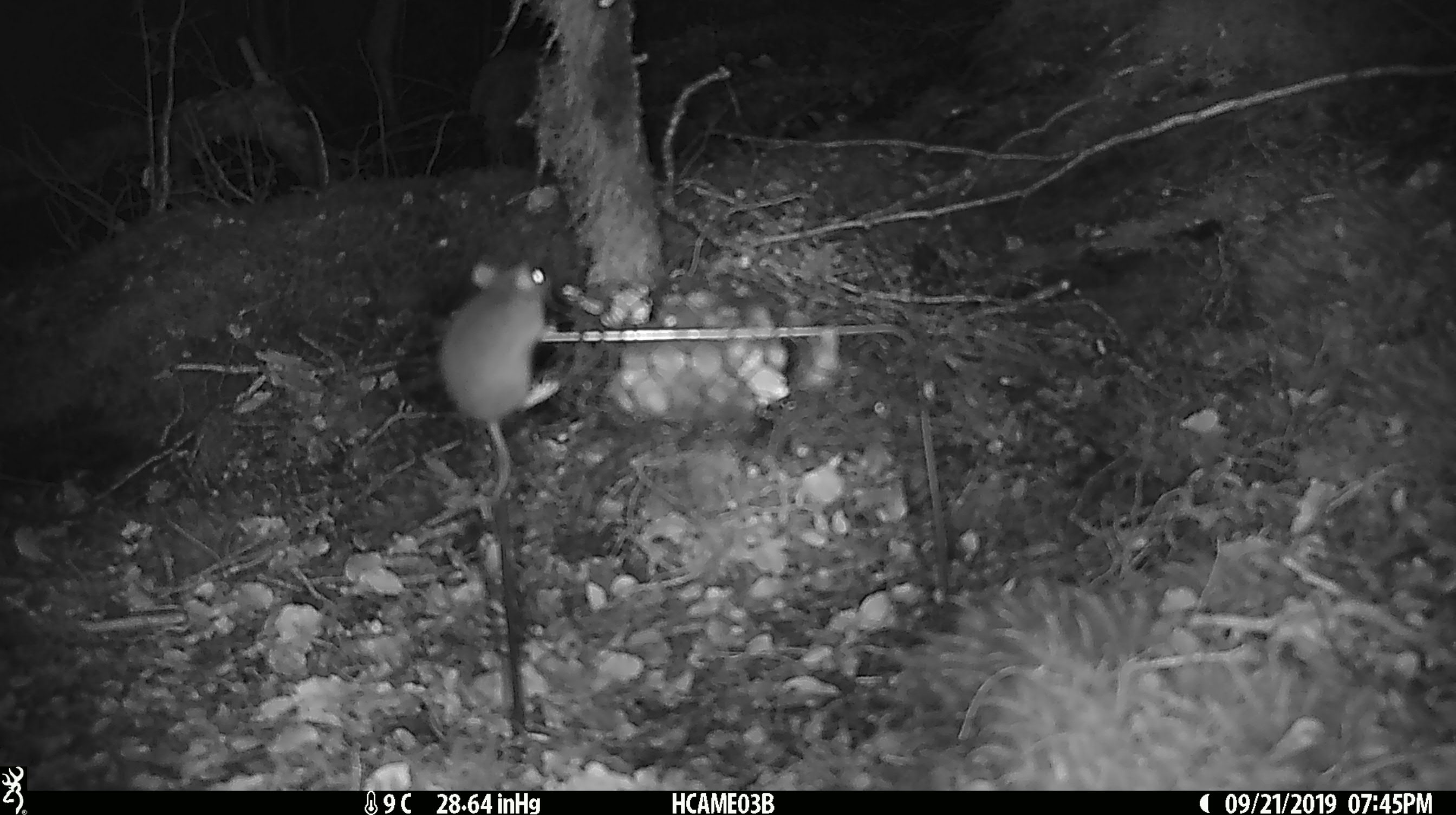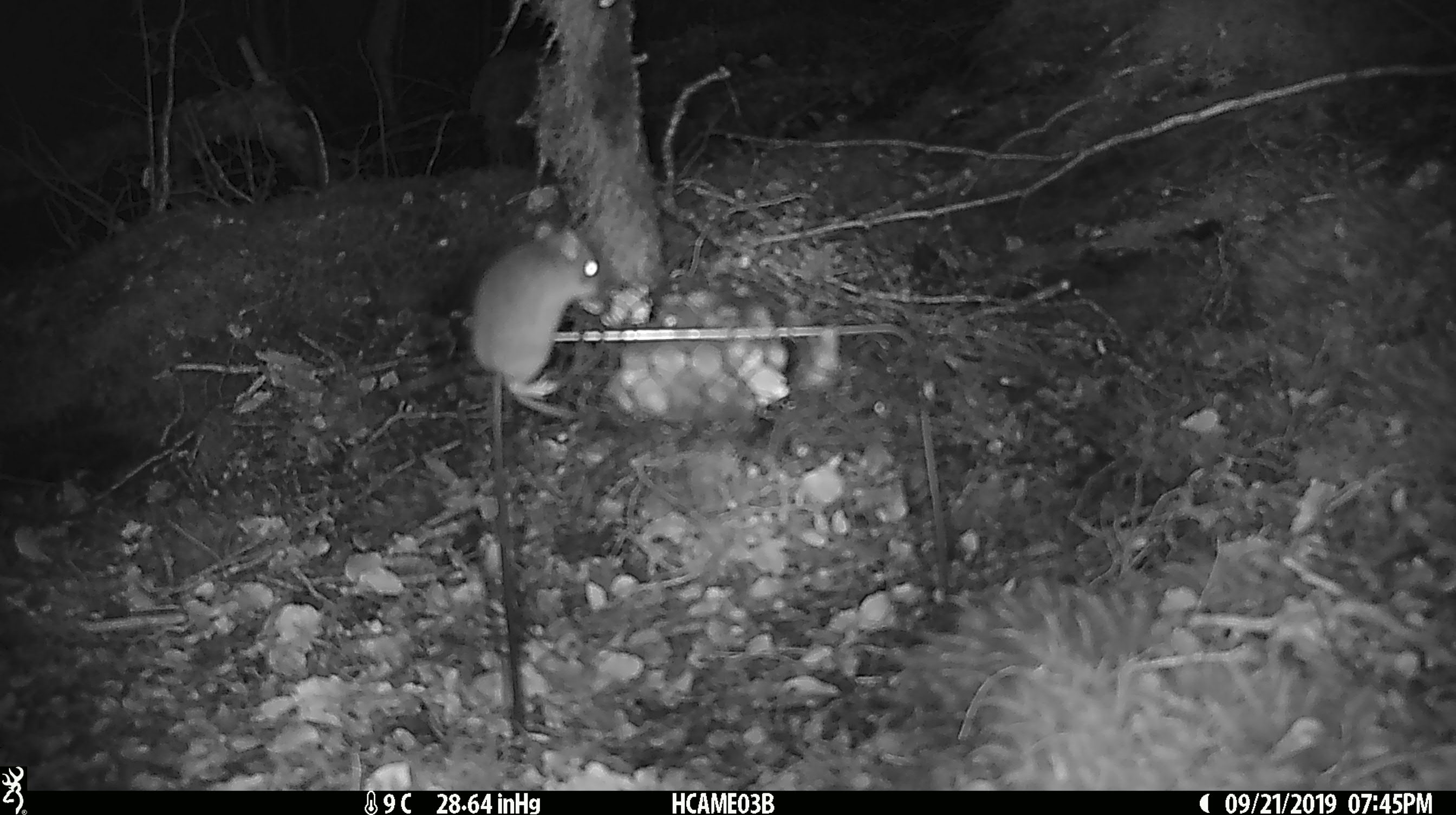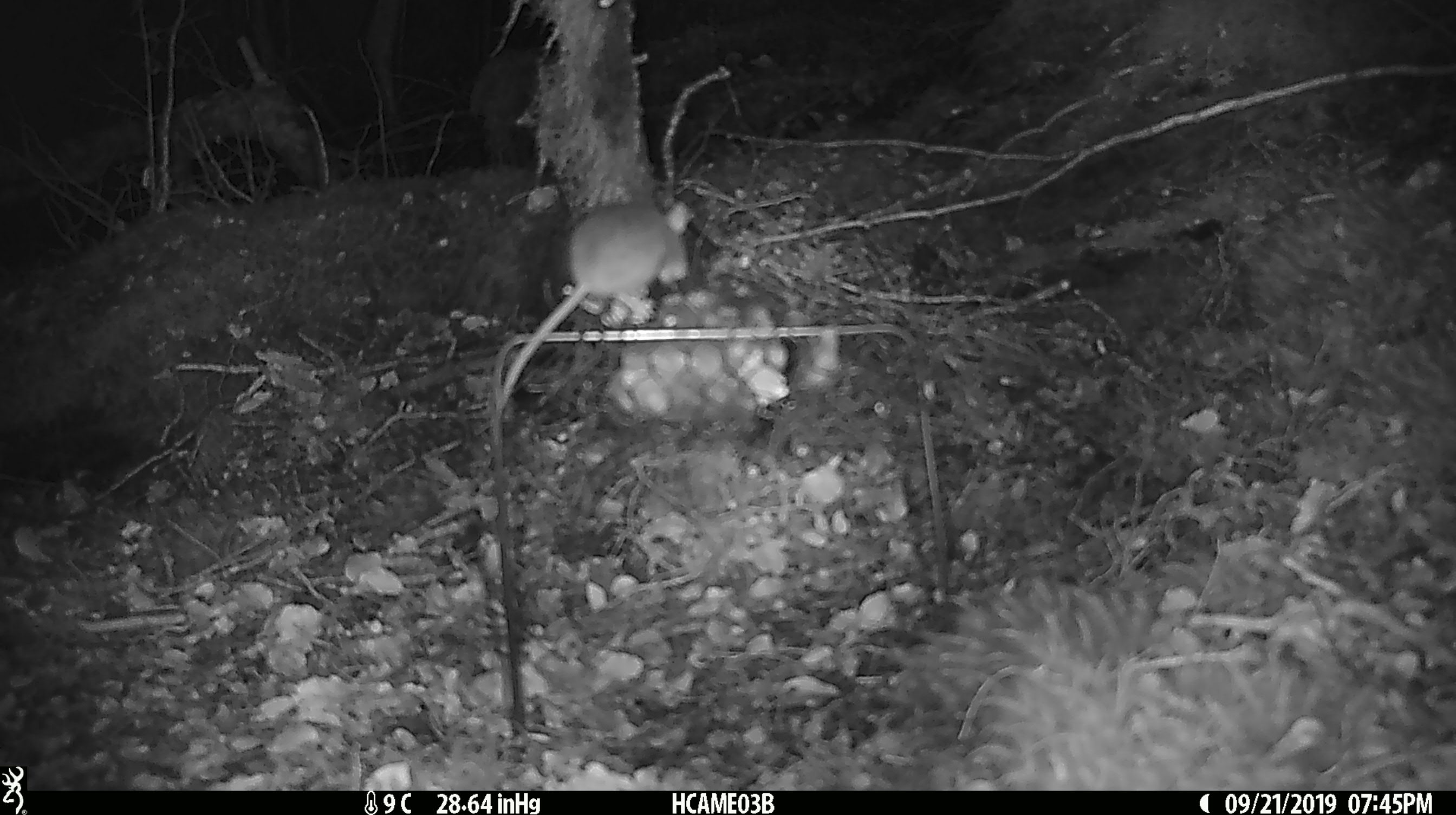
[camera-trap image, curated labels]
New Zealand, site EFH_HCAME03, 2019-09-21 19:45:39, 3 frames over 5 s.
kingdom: Animalia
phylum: Chordata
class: Mammalia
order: Rodentia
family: Muridae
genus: Mus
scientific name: Mus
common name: mouse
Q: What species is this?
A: Mouse (Mus).